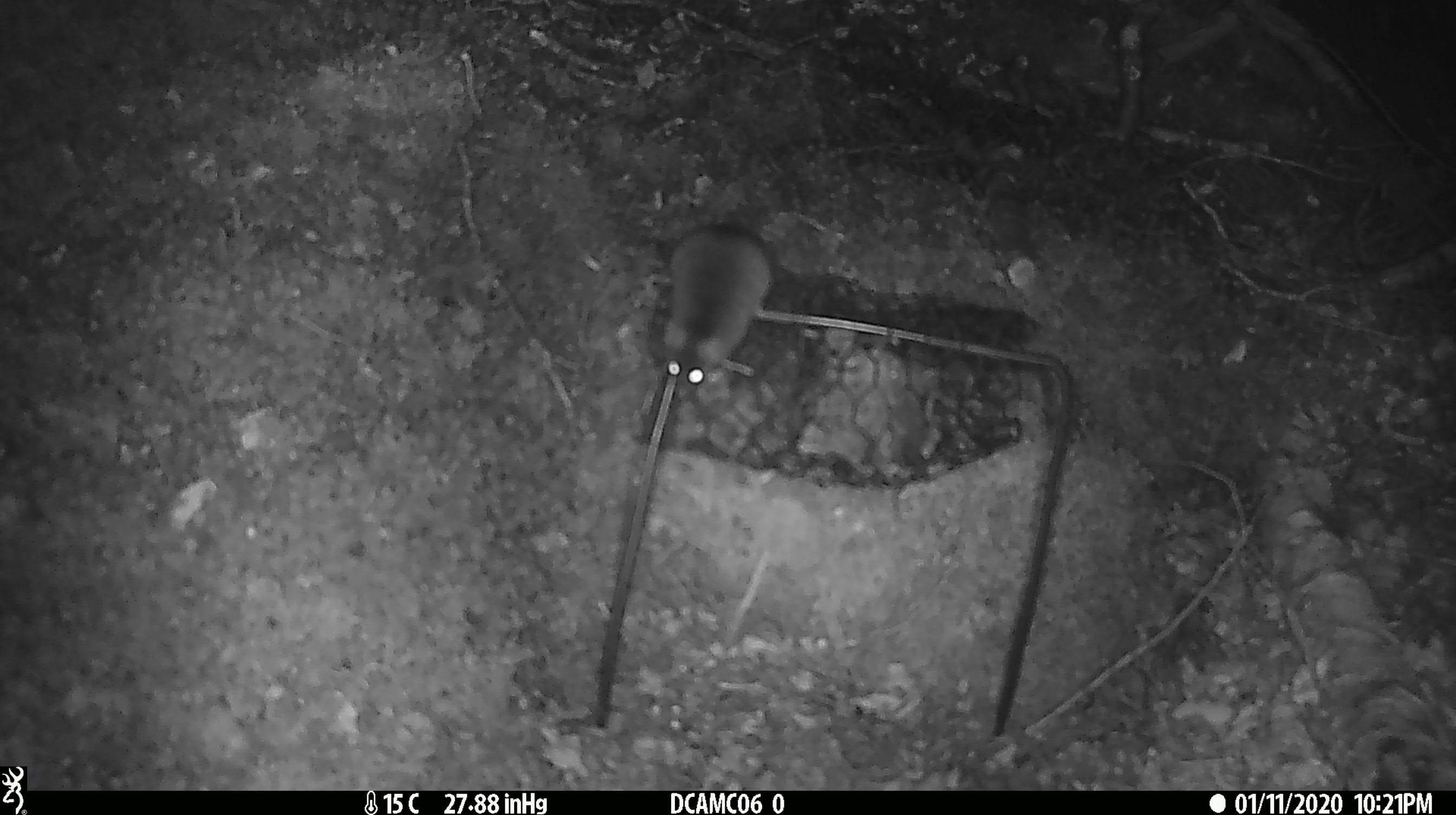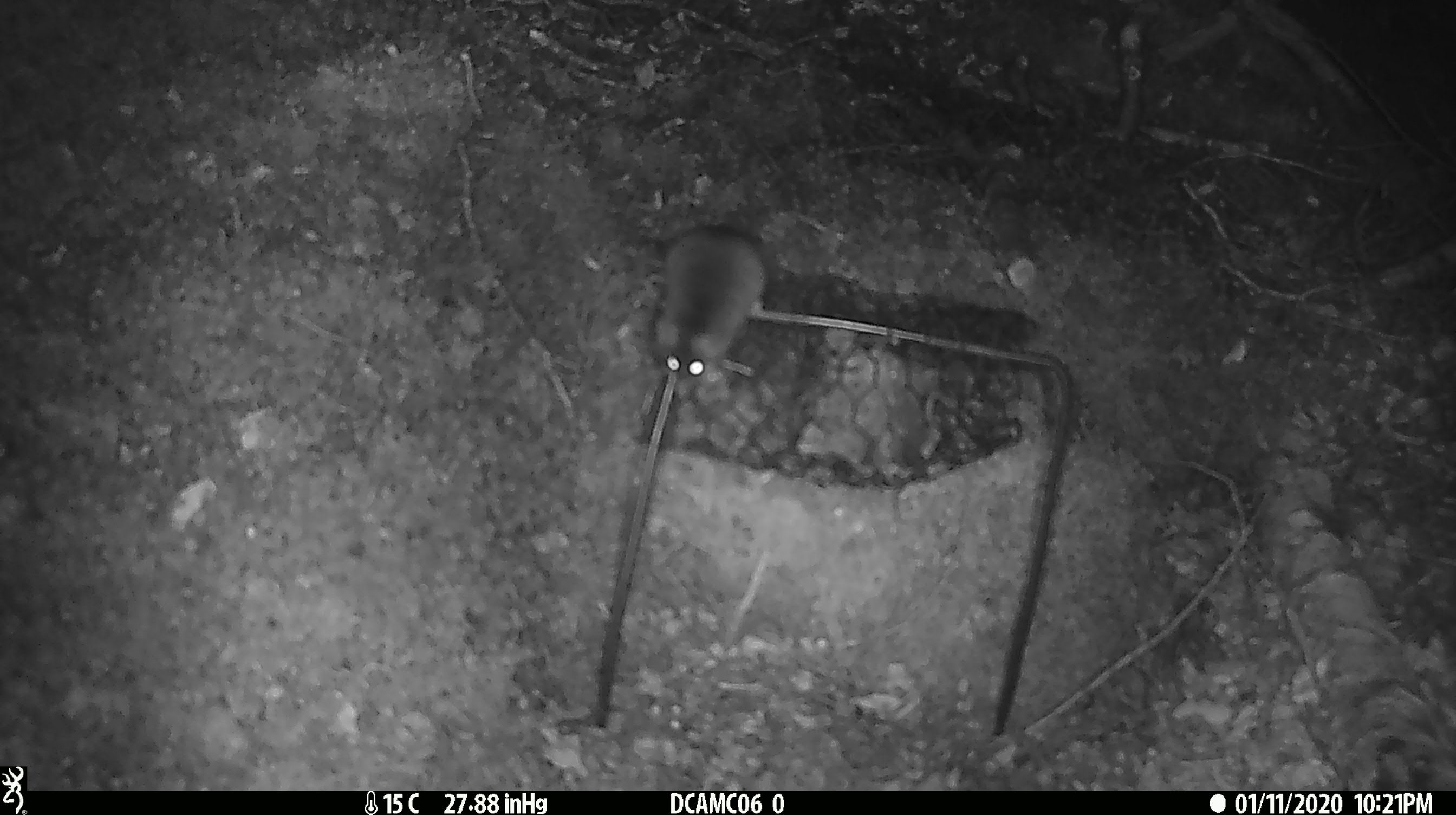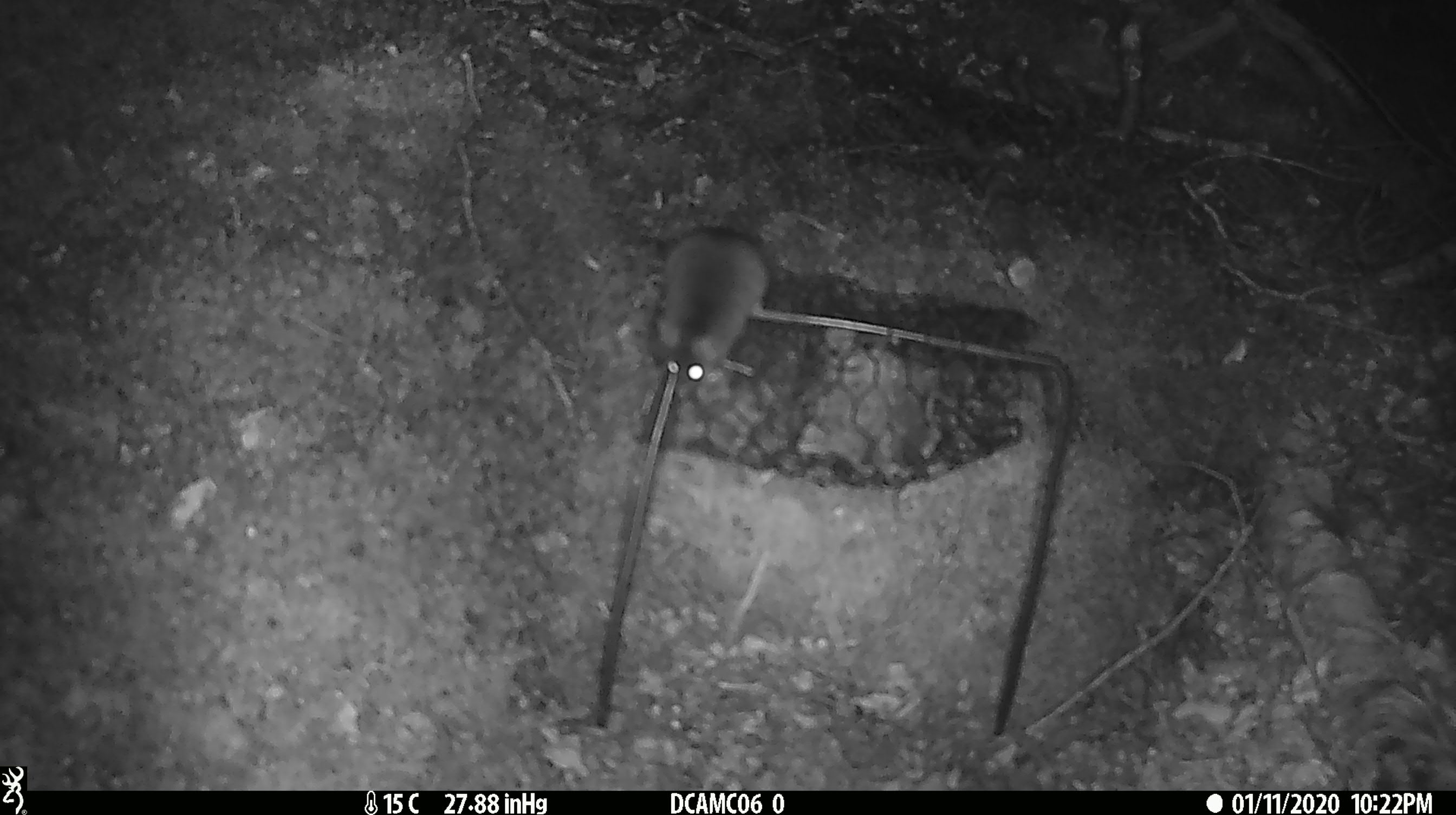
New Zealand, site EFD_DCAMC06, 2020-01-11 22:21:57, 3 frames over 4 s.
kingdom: Animalia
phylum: Chordata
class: Mammalia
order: Rodentia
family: Muridae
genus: Mus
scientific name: Mus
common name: mouse